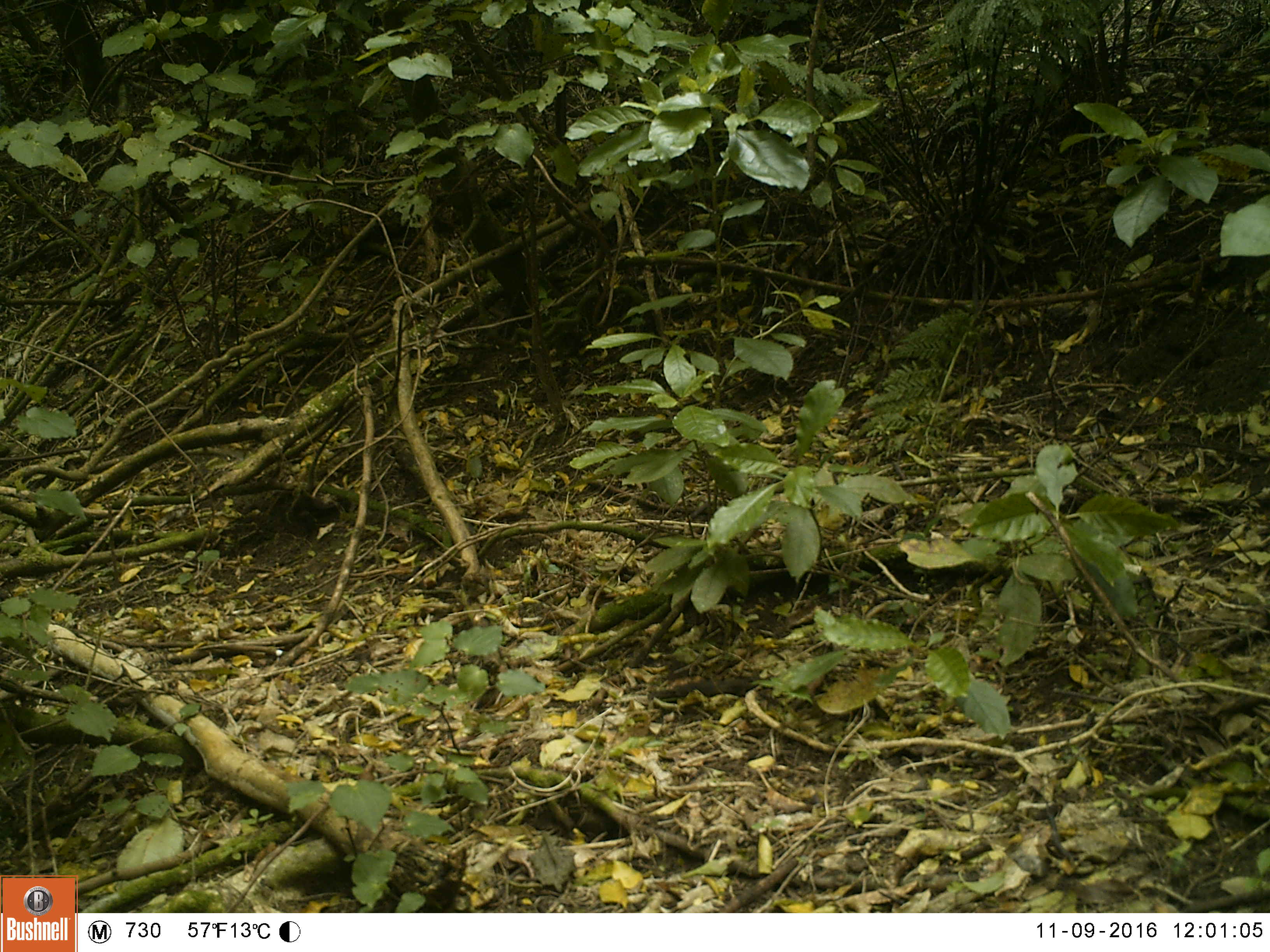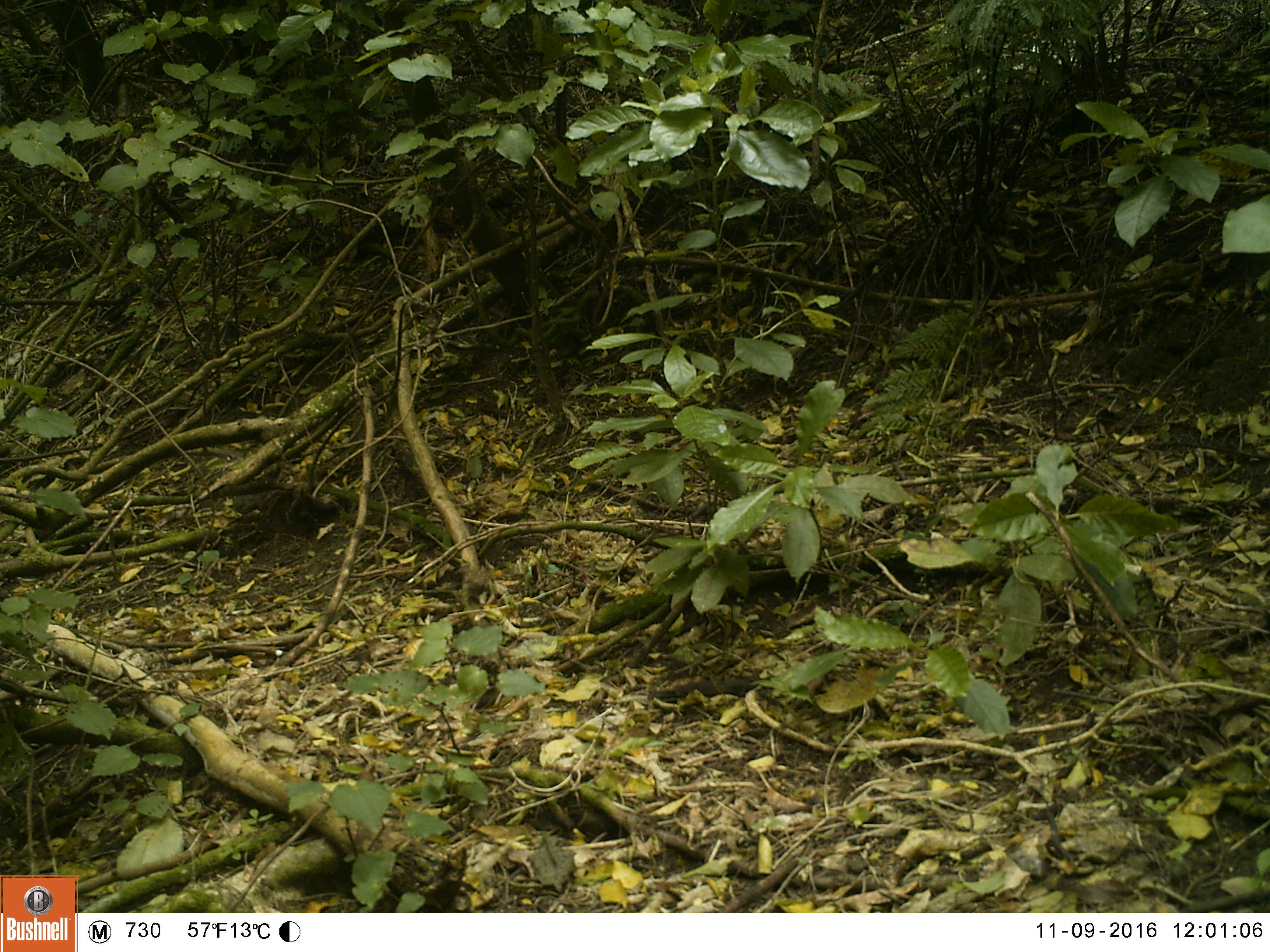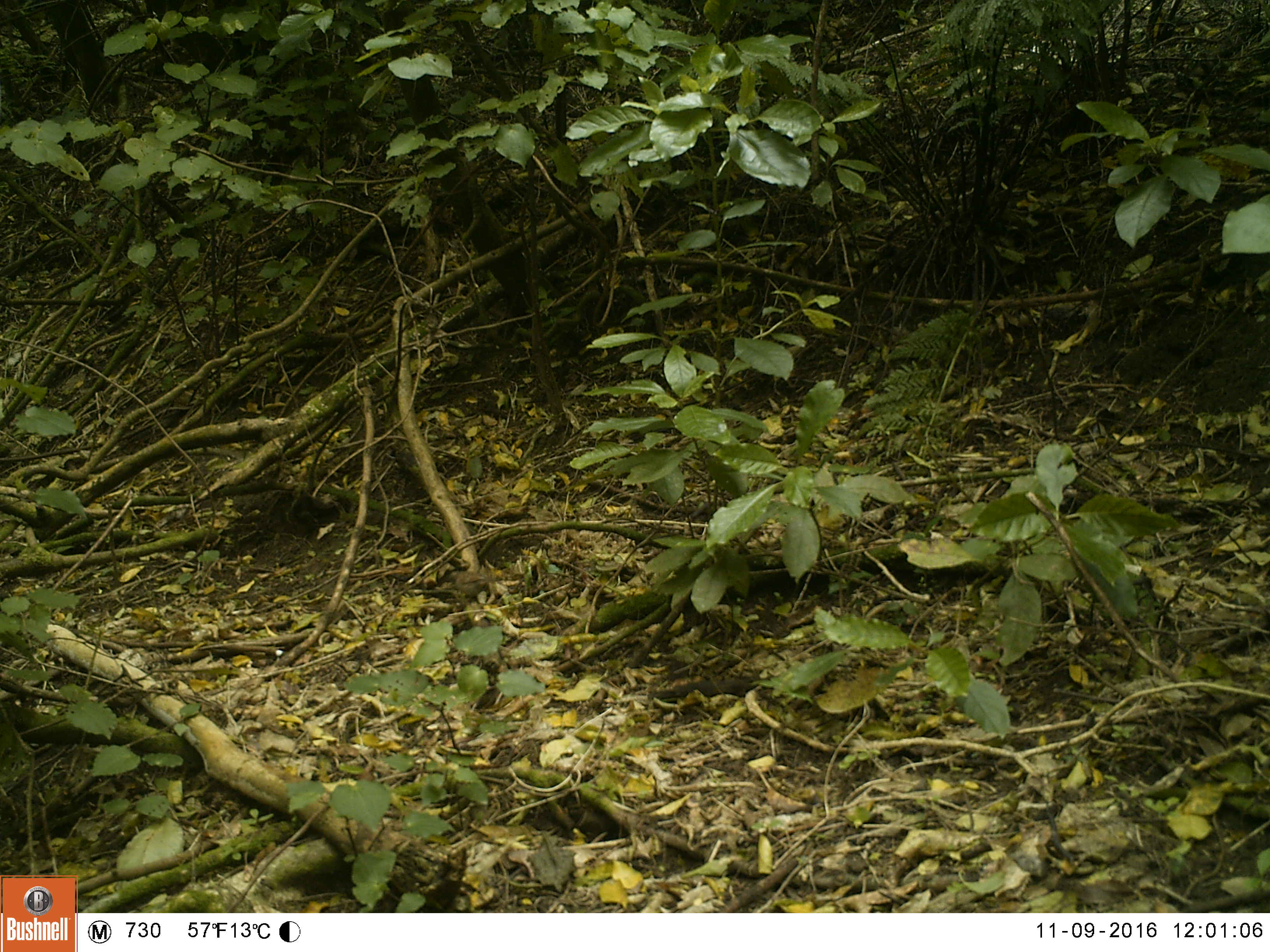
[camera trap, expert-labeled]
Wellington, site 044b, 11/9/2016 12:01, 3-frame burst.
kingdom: Animalia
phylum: Chordata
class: Aves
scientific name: Aves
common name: bird